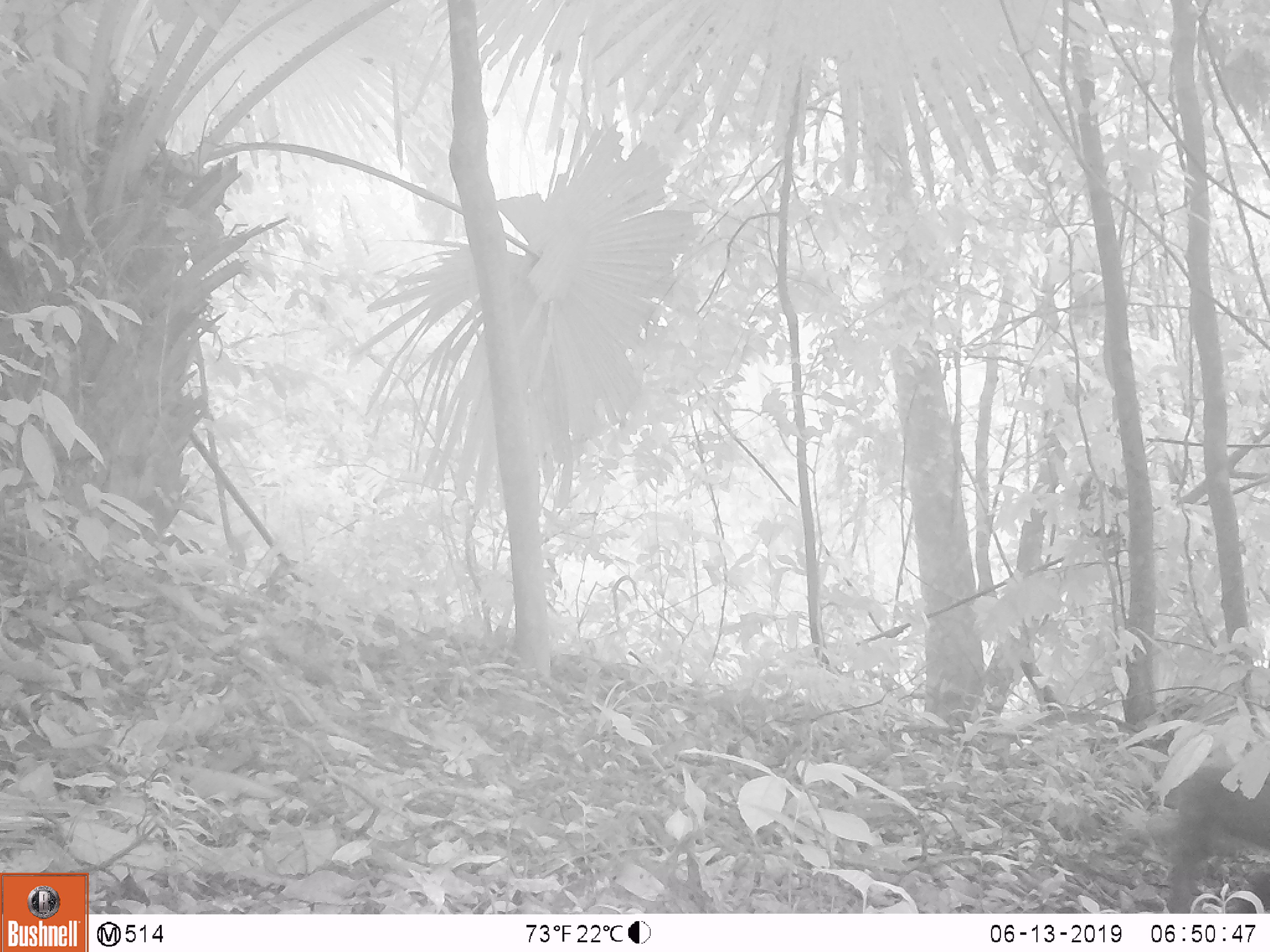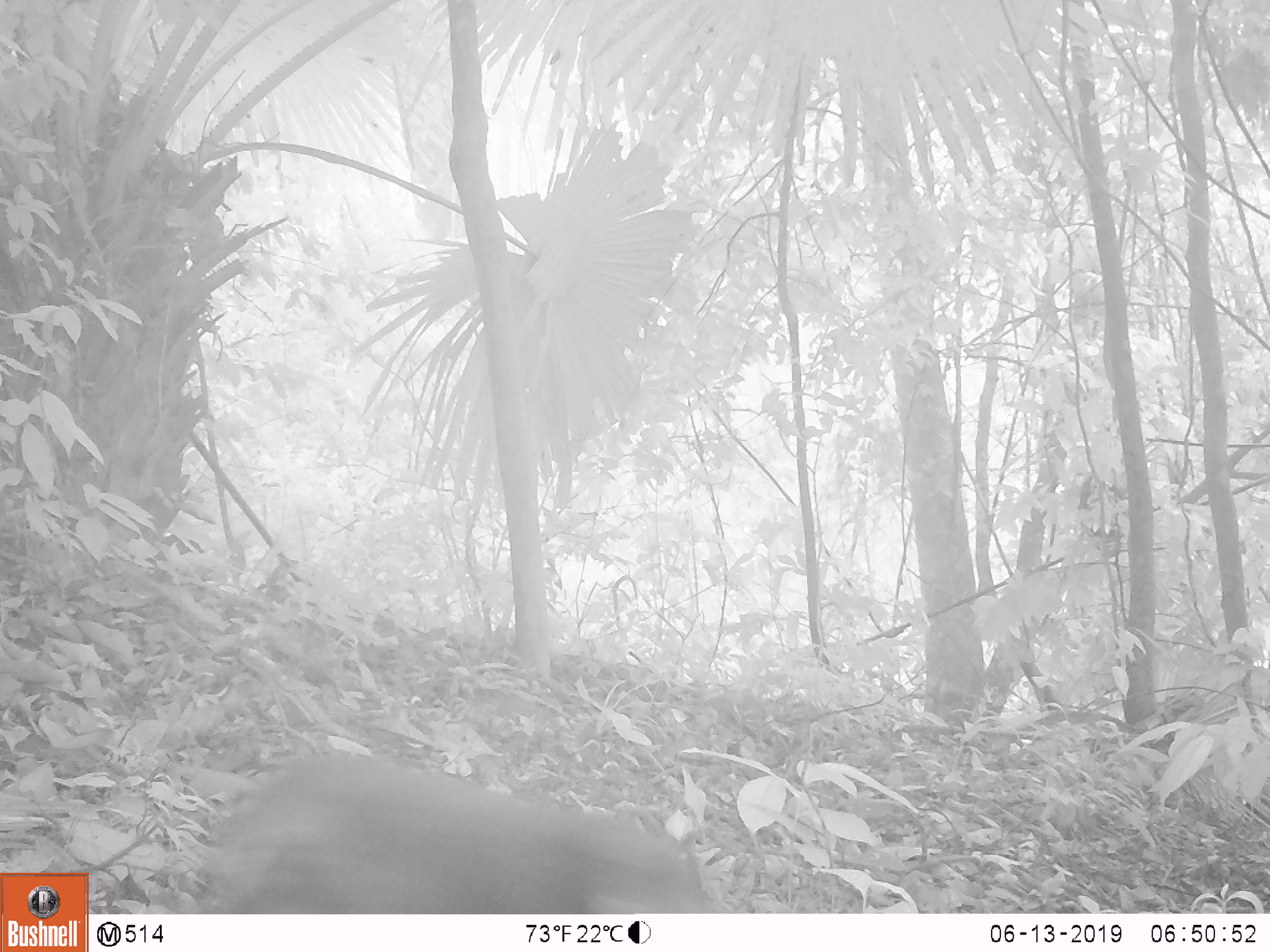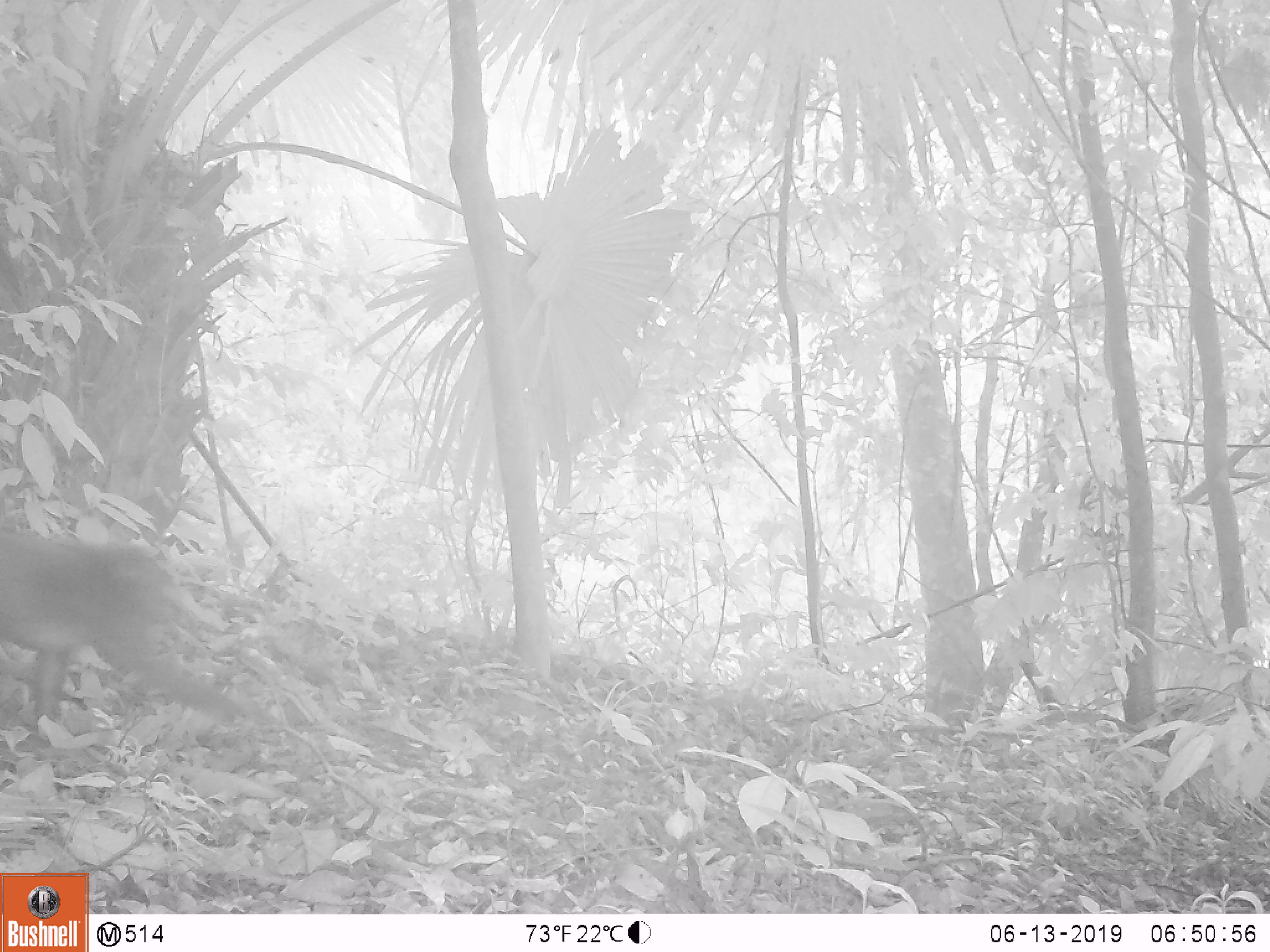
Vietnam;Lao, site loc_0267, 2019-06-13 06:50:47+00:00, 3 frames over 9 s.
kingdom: Animalia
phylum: Chordata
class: Mammalia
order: Primates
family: Cercopithecidae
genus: Macaca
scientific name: Macaca arctoides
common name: stump-tailed macaque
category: stump tailed macaque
Stump tailed macaque (stump-tailed macaque) (Macaca arctoides). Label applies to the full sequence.